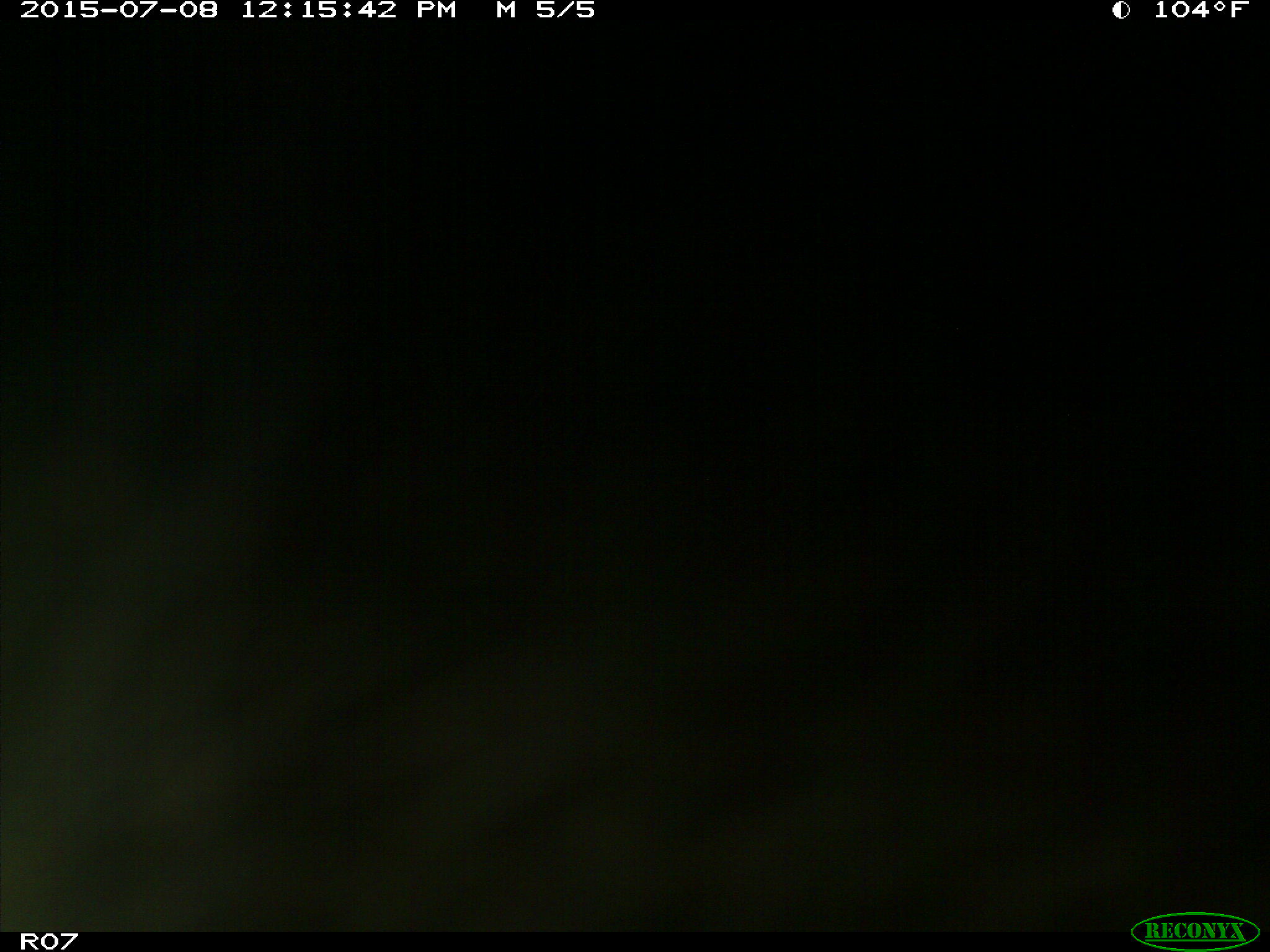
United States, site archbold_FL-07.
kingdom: Animalia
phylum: Chordata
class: Mammalia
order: Artiodactyla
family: Bovidae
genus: Bos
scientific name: Bos taurus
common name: domestic cow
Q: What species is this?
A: Bos taurus (domestic cow).